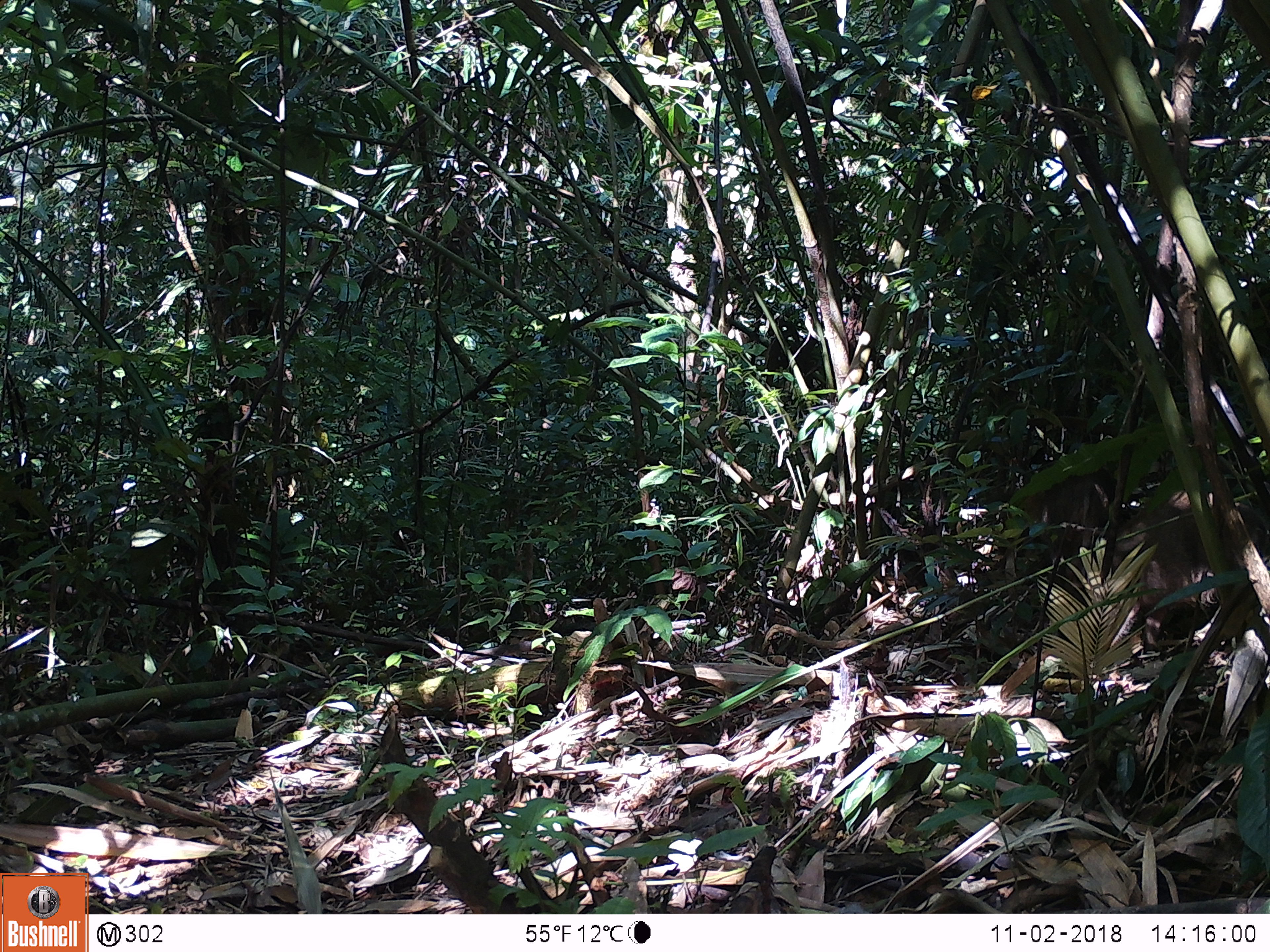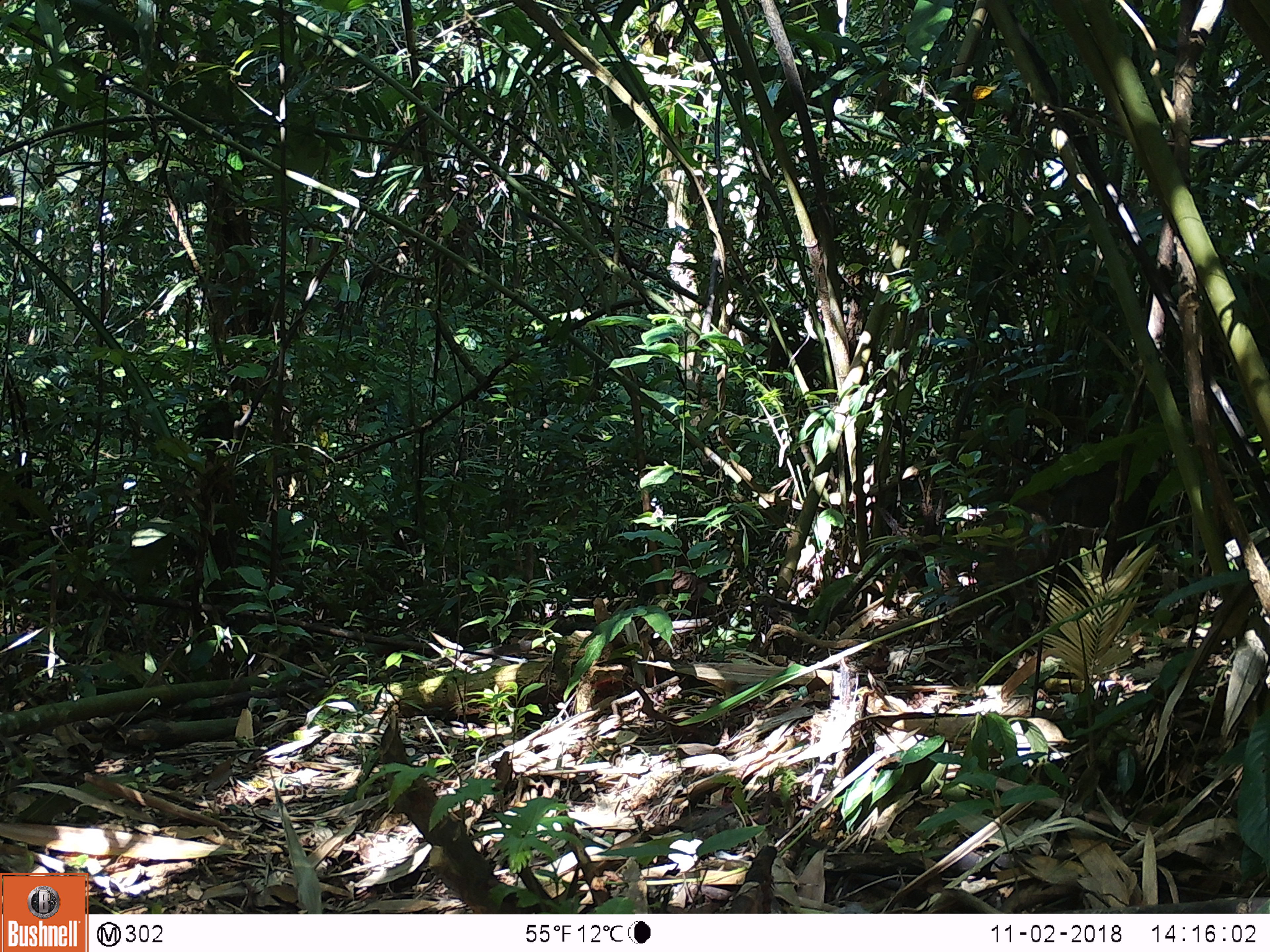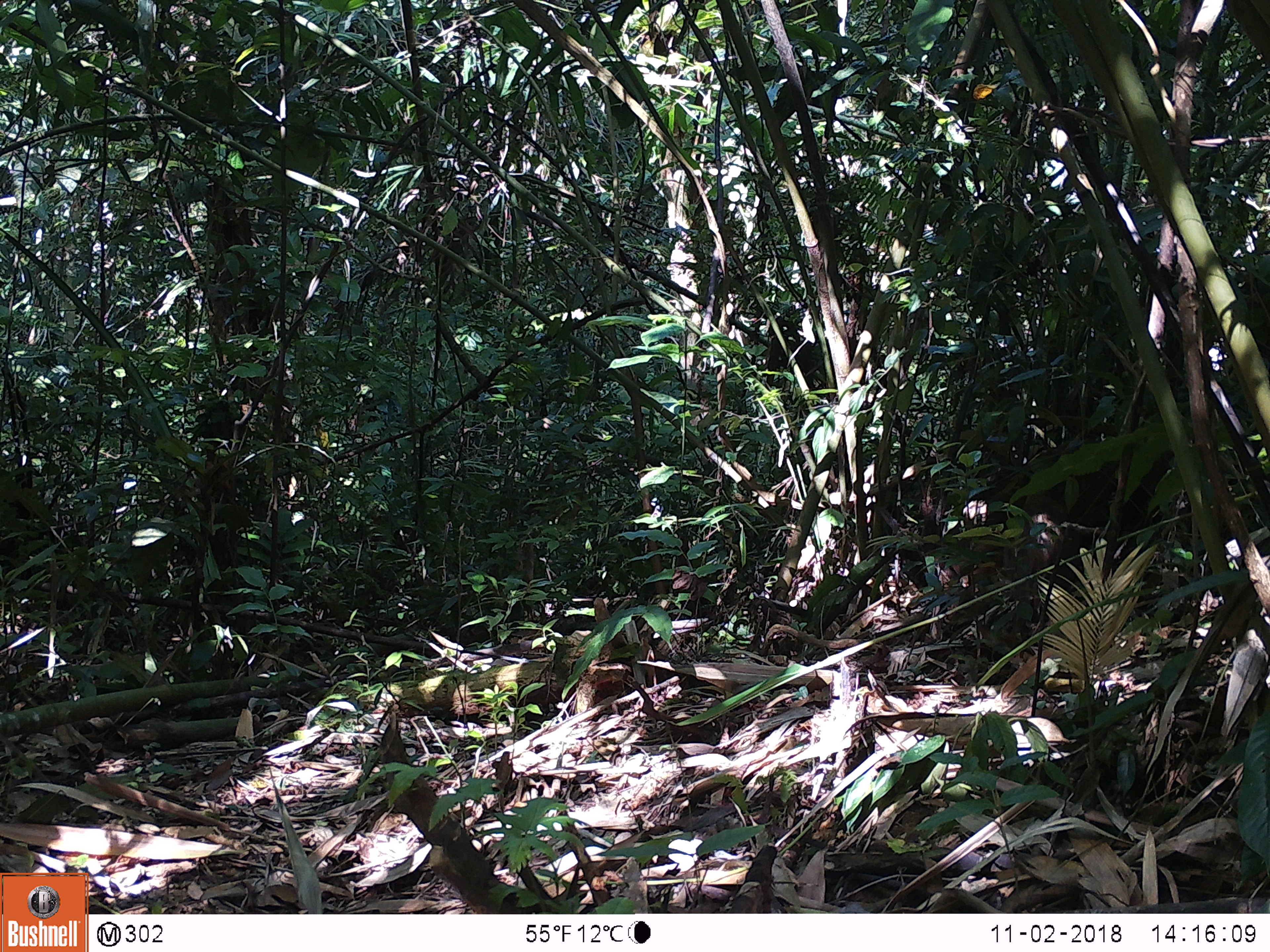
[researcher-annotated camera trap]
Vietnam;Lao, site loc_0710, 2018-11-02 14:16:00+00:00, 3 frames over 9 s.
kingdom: Animalia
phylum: Chordata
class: Mammalia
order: Artiodactyla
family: Suidae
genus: Sus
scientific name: Sus scrofa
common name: eurasian wild pig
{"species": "eurasian wild pig (Sus scrofa)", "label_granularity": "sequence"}